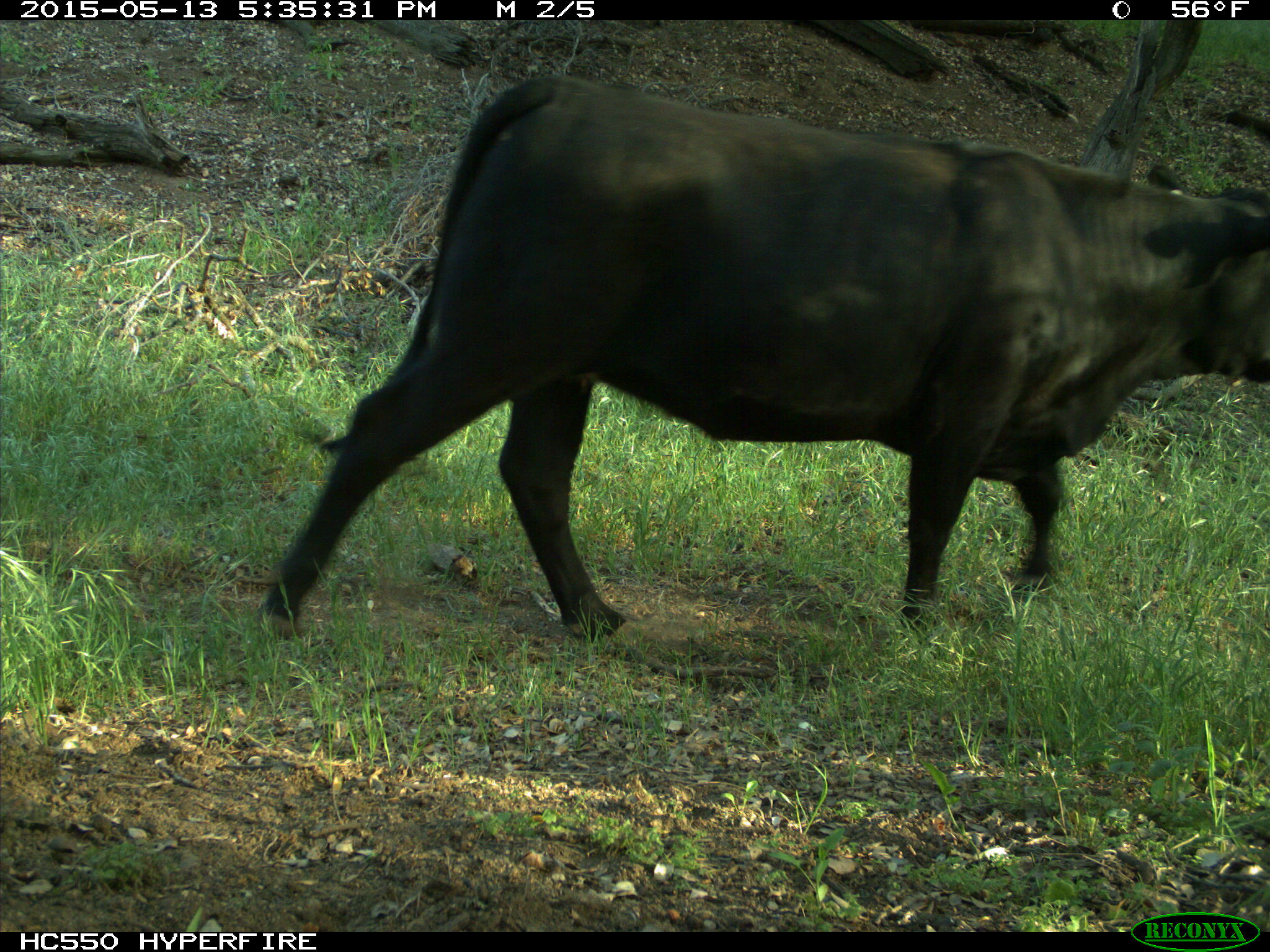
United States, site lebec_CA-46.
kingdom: Animalia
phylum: Chordata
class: Mammalia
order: Artiodactyla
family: Bovidae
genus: Bos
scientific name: Bos taurus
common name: domestic cow